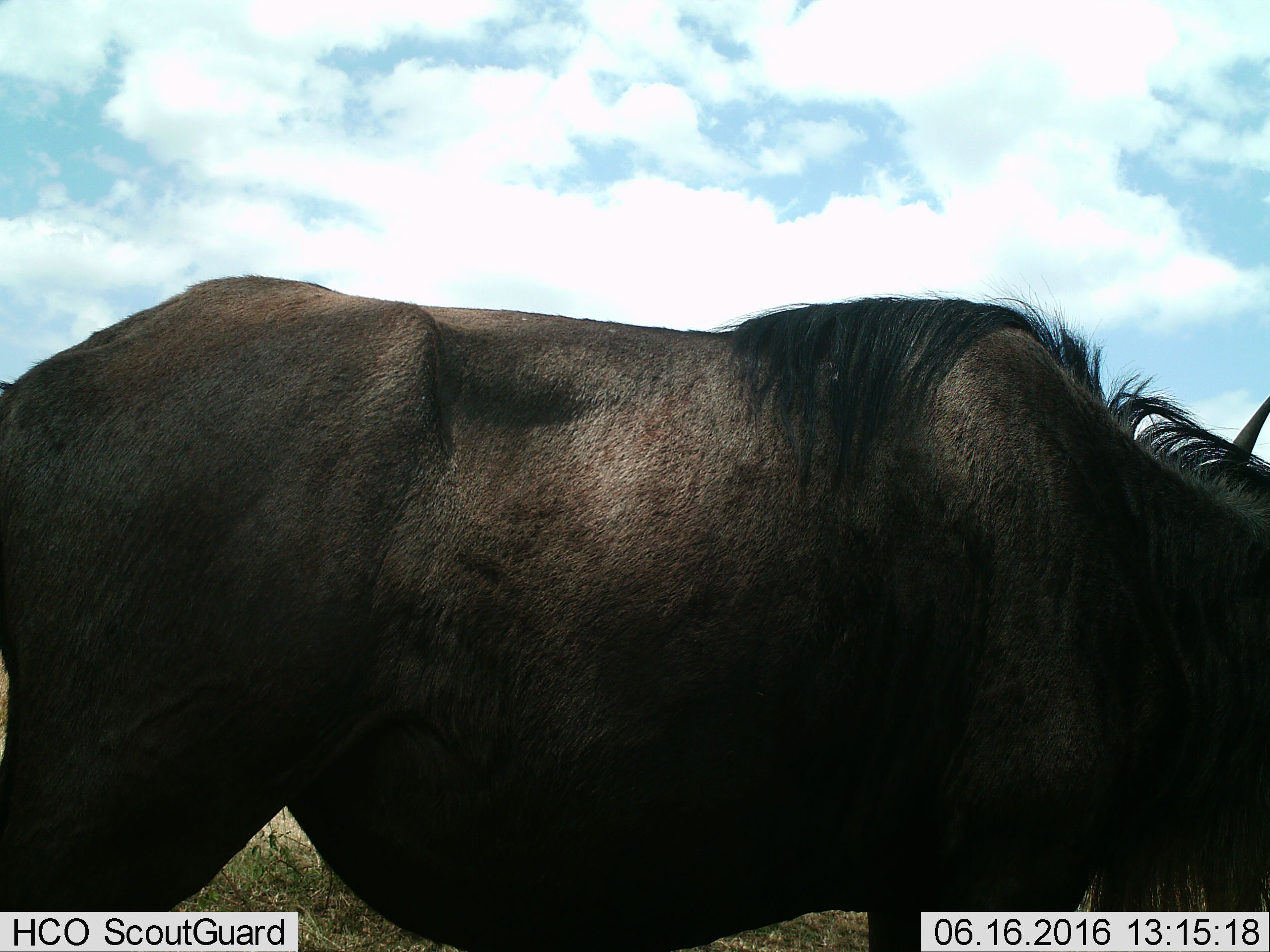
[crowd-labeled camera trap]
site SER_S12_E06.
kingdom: Animalia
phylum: Chordata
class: Mammalia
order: Artiodactyla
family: Bovidae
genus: Connochaetes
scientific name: Connochaetes taurinus taurinus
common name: blue wildebeest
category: wildebeestblue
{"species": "wildebeestblue (blue wildebeest) (Connochaetes taurinus taurinus)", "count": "1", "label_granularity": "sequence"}